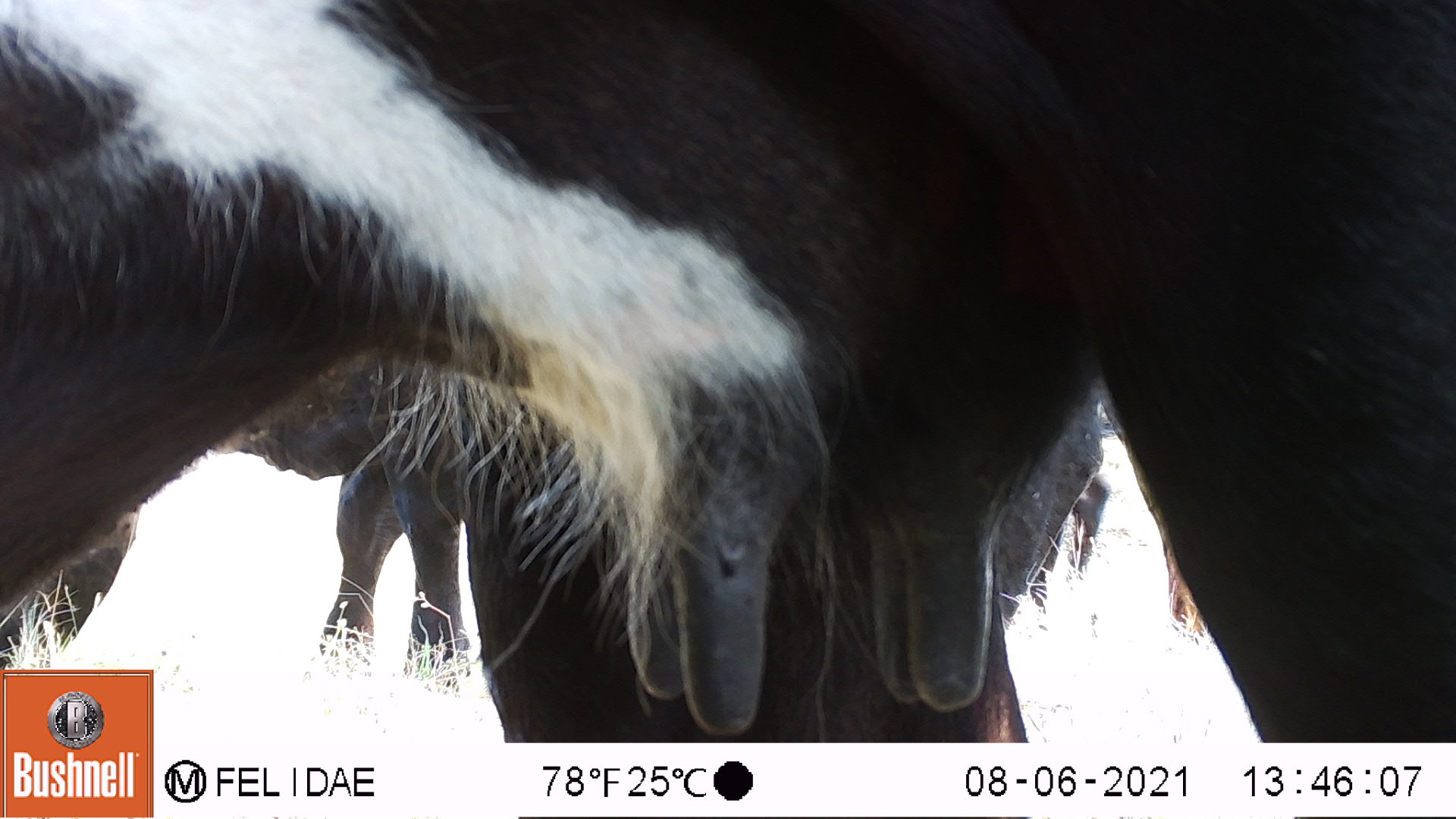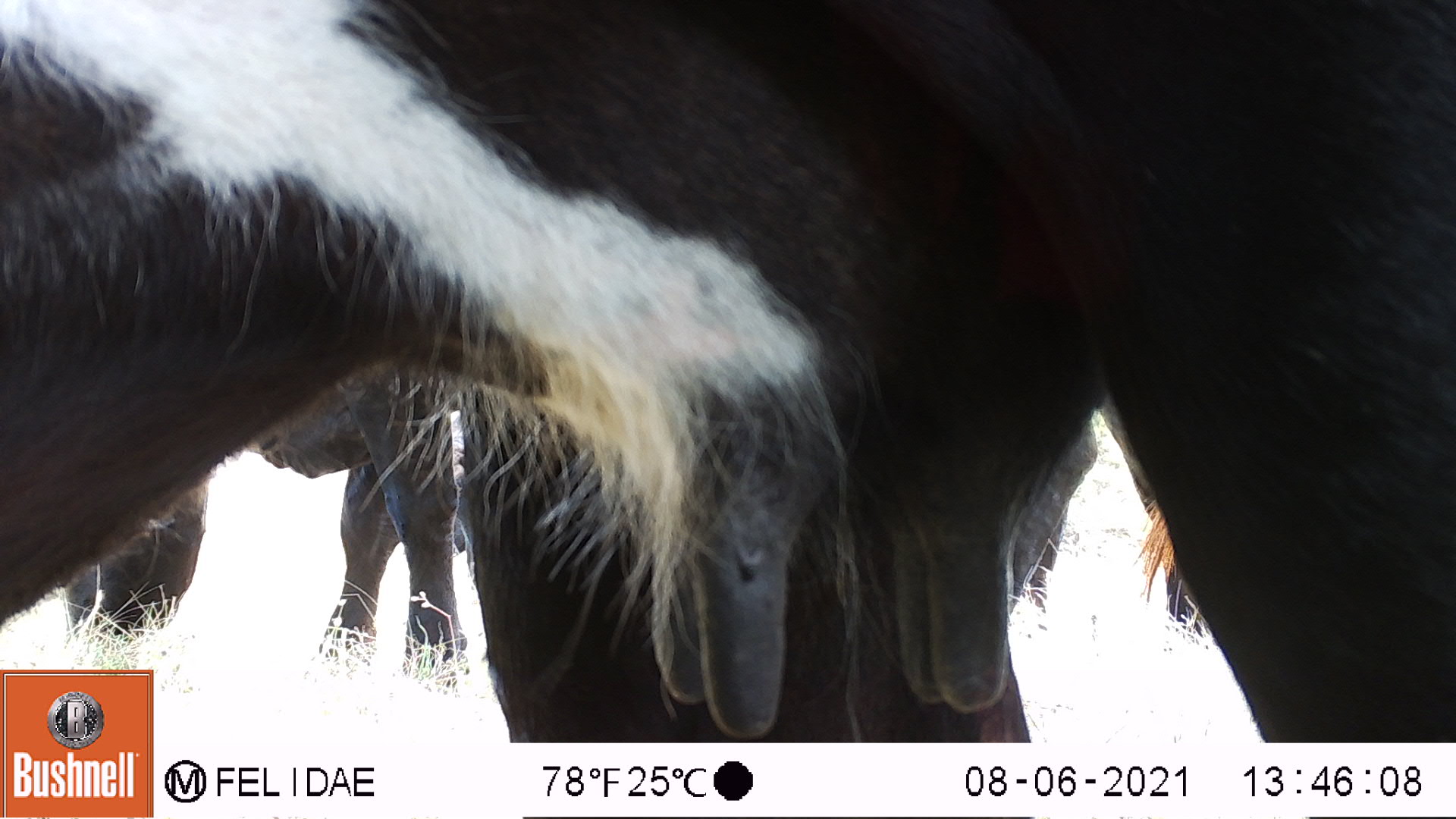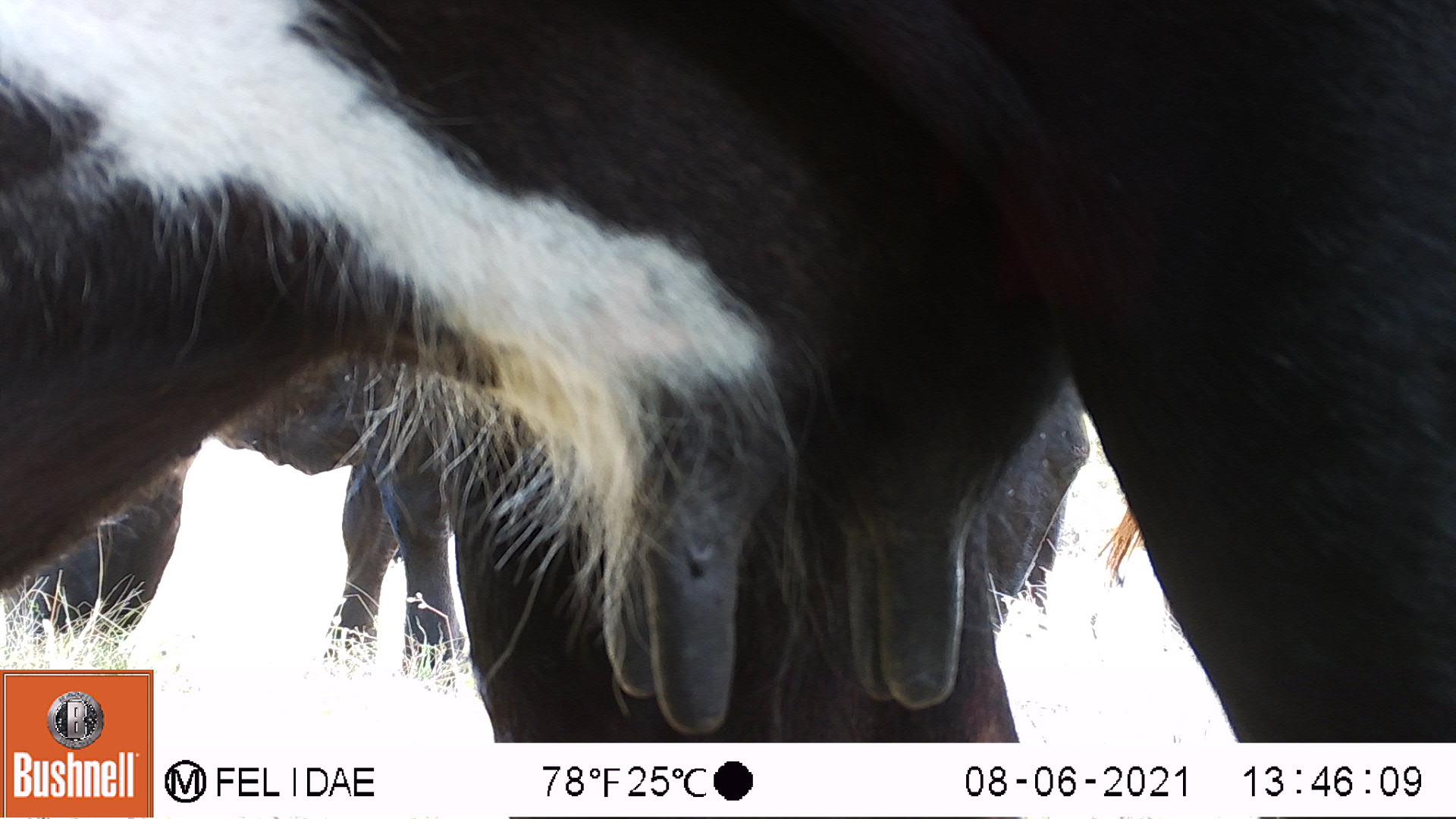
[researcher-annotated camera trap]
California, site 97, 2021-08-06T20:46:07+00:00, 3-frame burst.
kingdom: Animalia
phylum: Chordata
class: Mammalia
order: Artiodactyla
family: Bovidae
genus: Bos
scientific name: Bos taurus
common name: domestic cattle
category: cattle